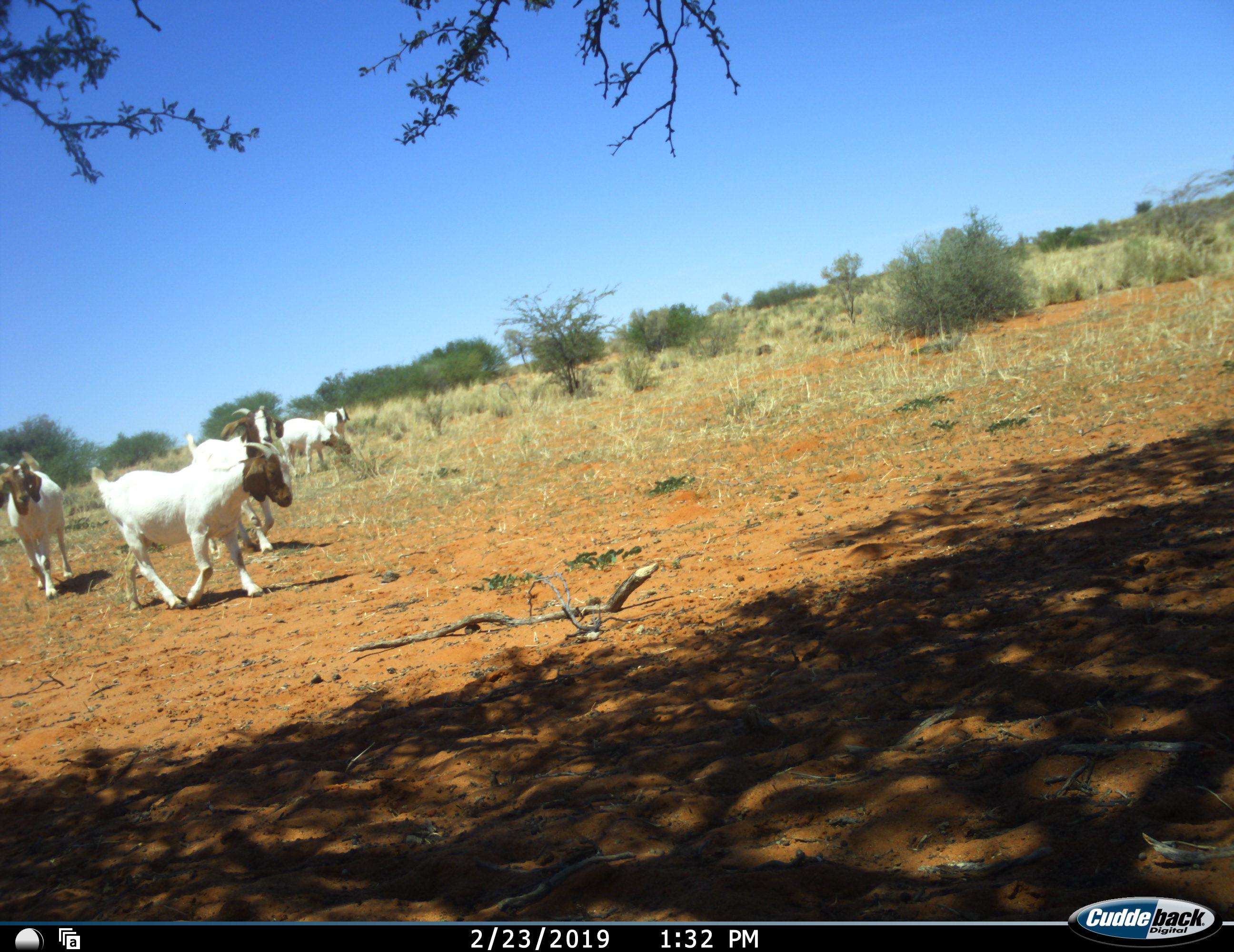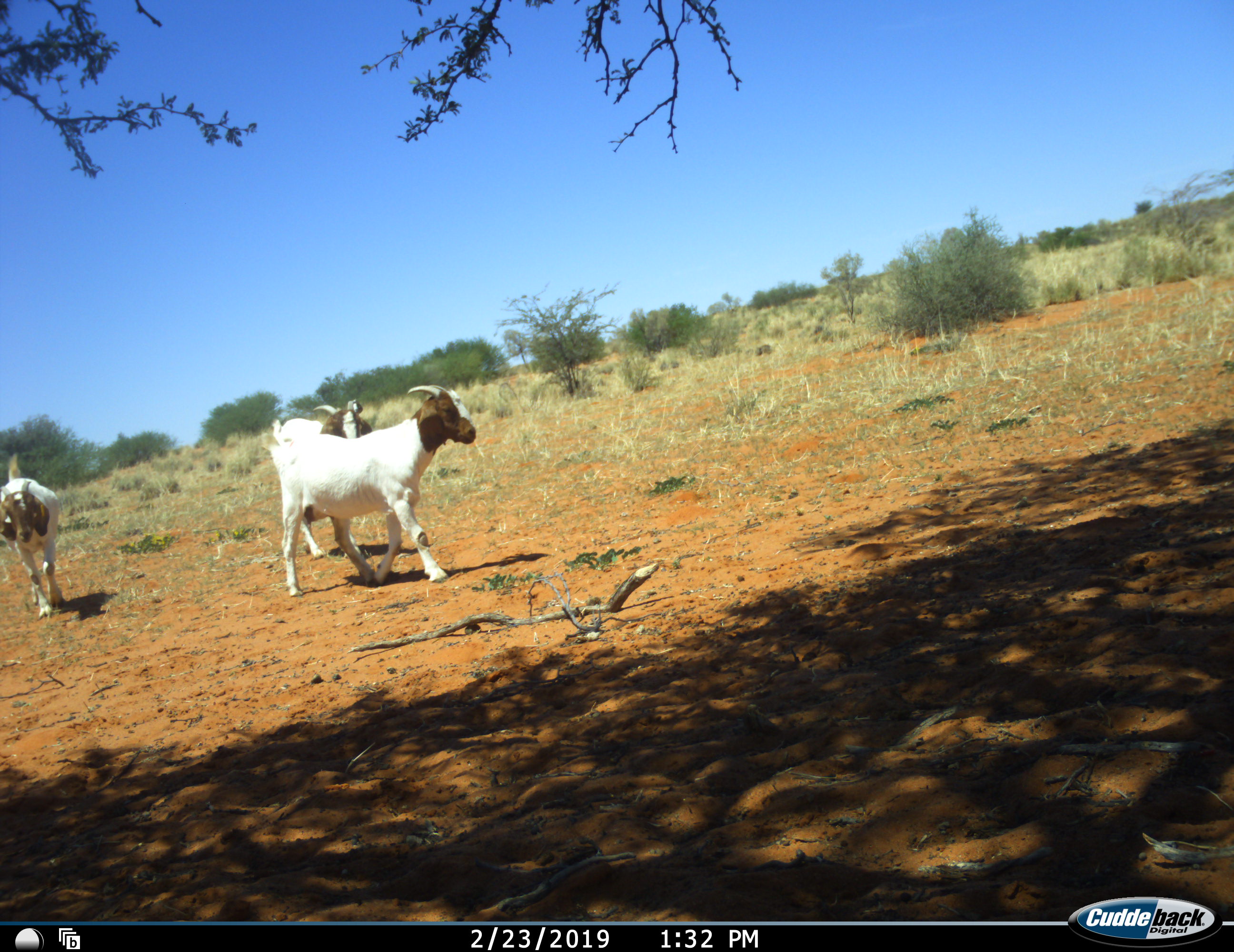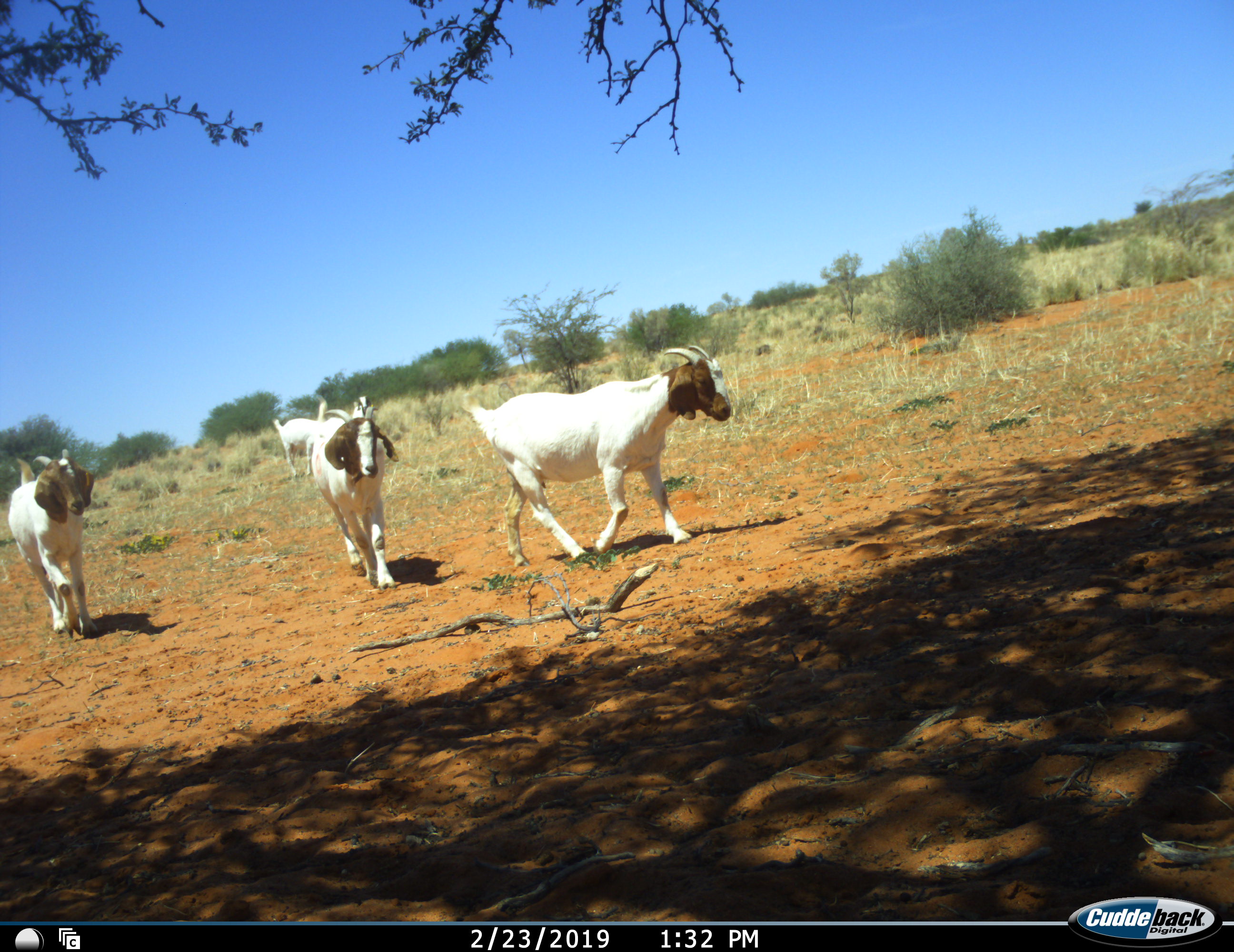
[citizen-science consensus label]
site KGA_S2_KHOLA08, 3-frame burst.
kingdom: Animalia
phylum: Chordata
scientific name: Vertebrata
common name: domestic animal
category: domesticanimal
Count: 5.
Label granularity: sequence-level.